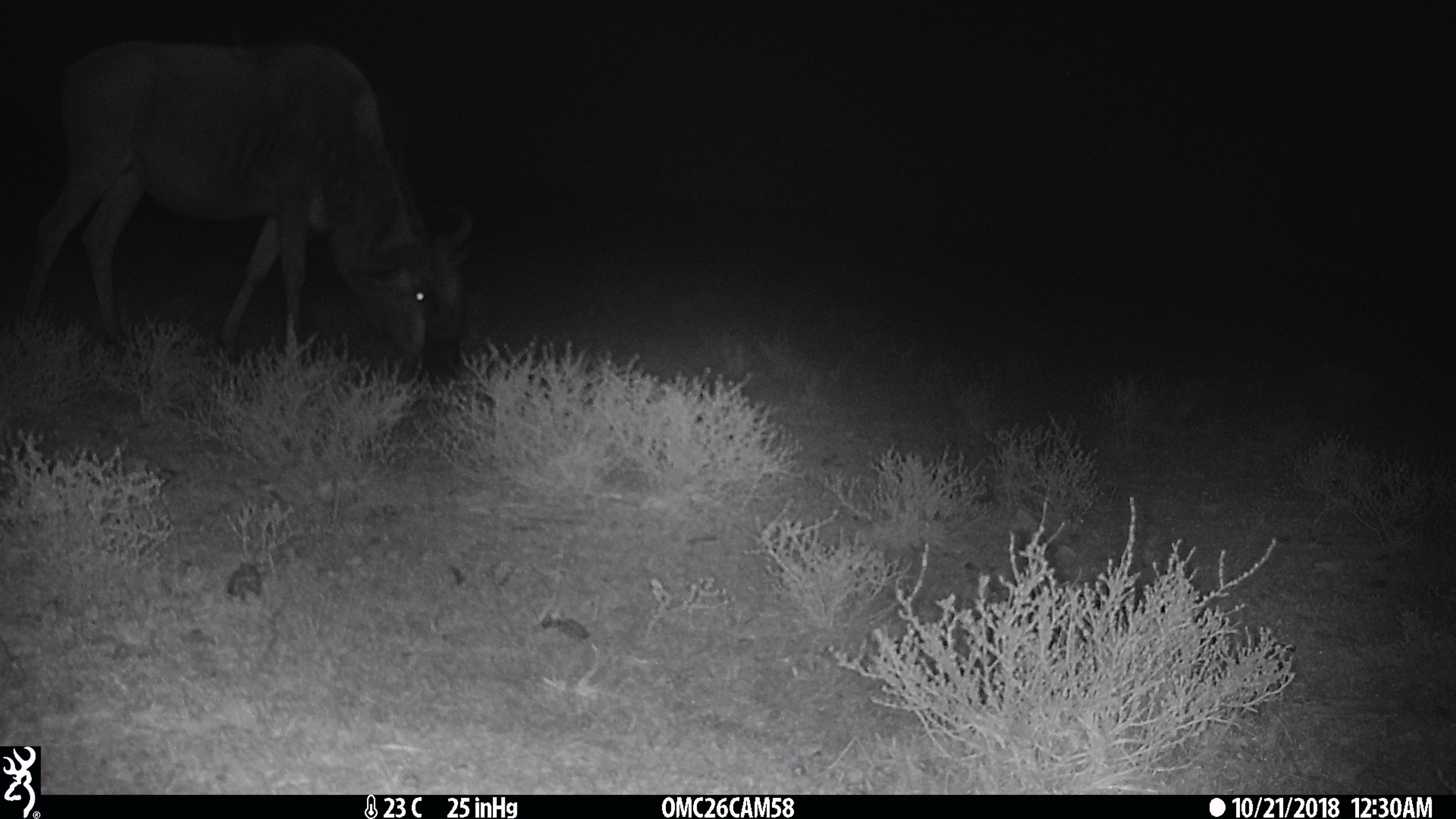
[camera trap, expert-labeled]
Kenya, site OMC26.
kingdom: Animalia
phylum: Chordata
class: Mammalia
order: Artiodactyla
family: Bovidae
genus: Connochaetes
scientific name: Connochaetes taurinus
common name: blue wildebeest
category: wildebeest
Wildebeest (blue wildebeest) (Connochaetes taurinus).